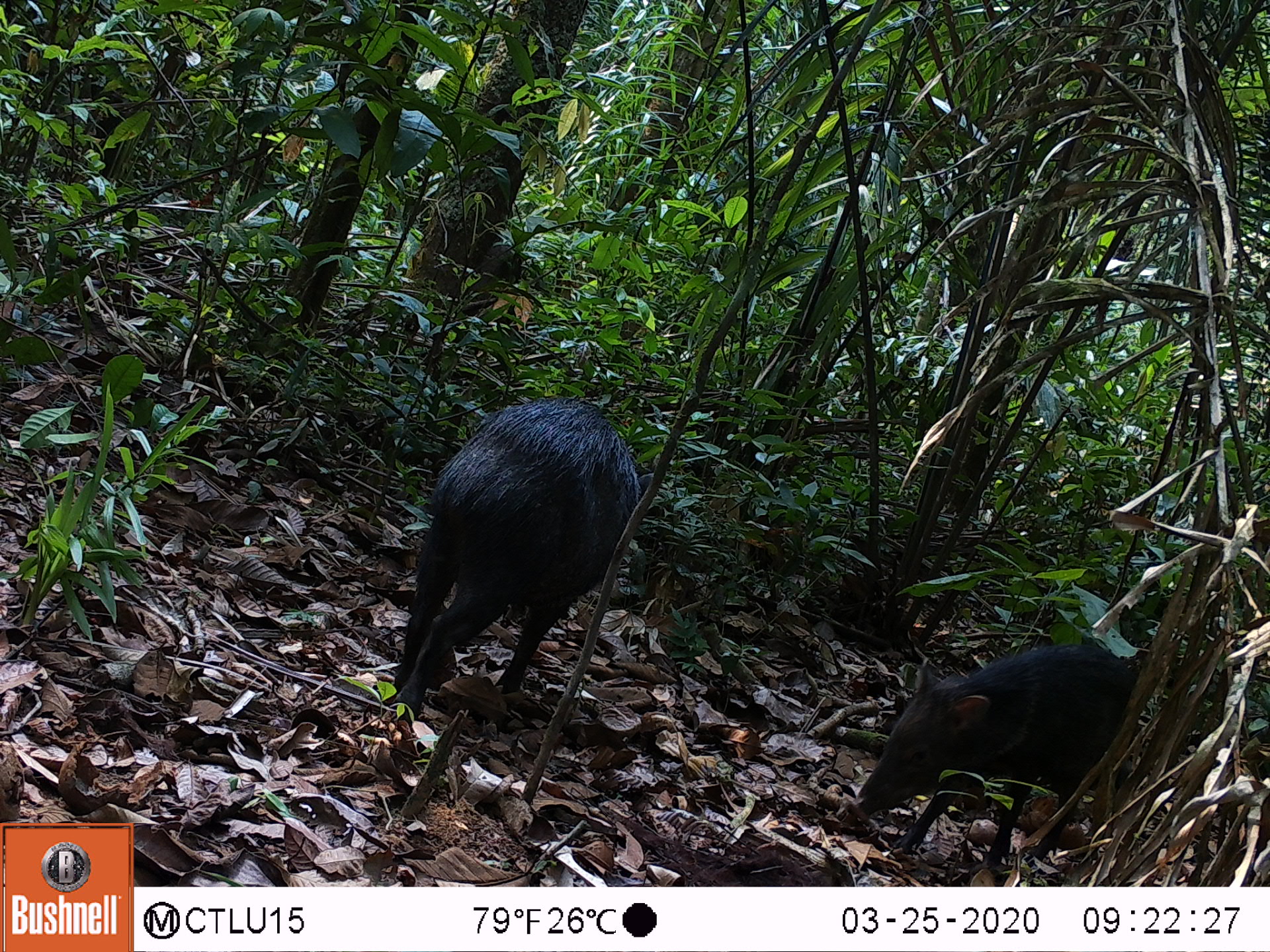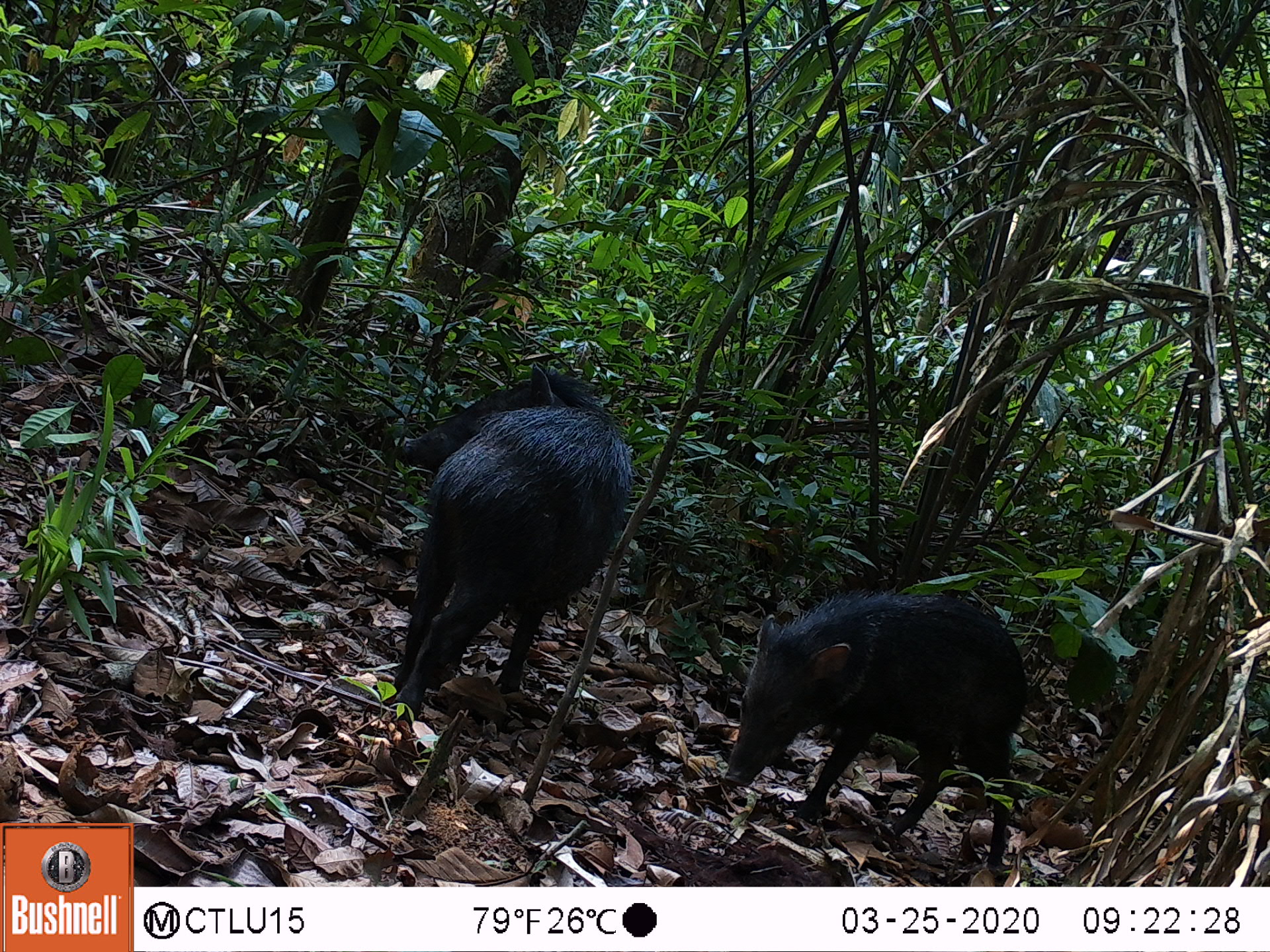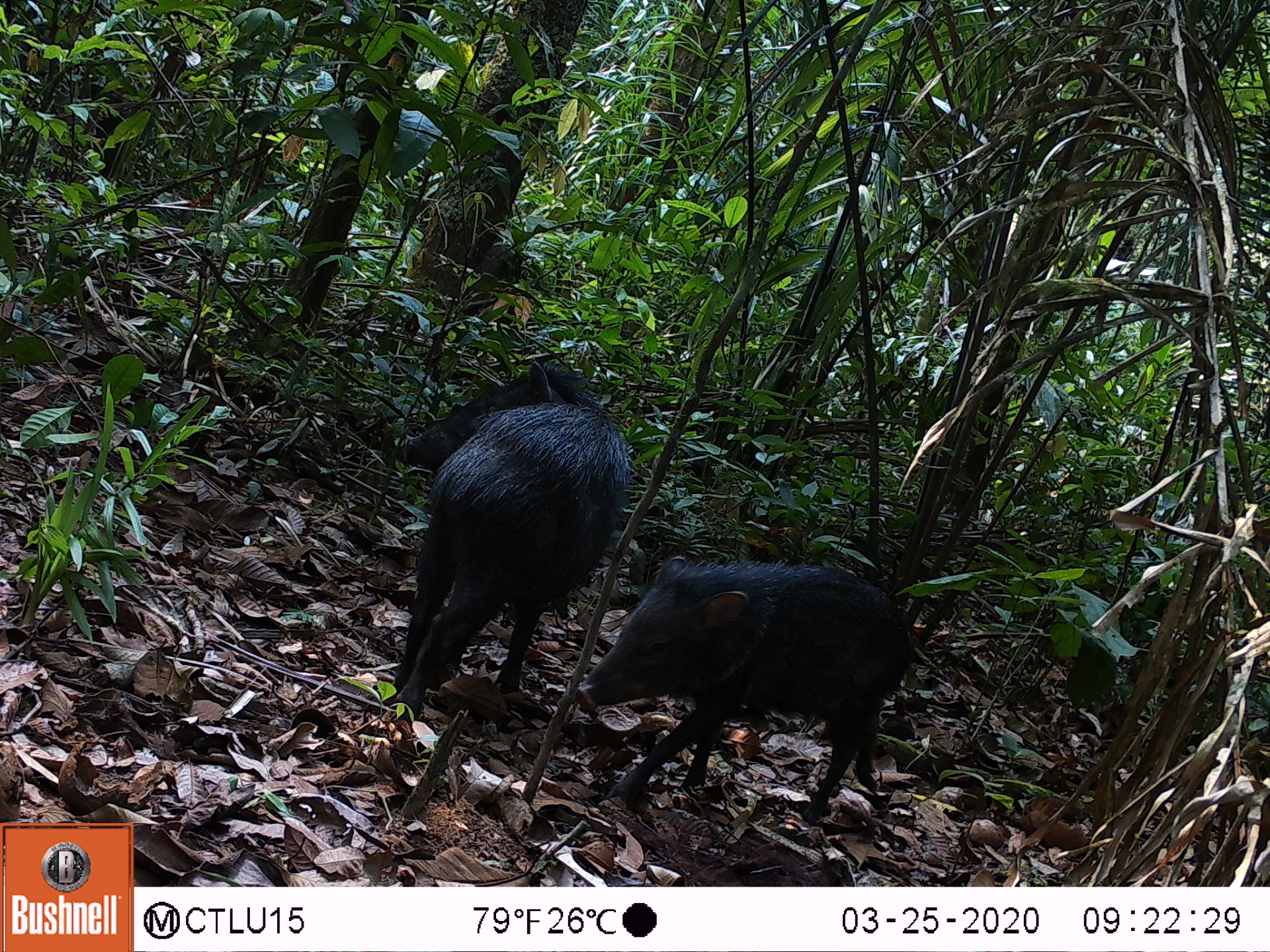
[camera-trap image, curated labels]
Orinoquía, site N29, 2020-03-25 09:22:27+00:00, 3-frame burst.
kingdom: Animalia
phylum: Chordata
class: Mammalia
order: Artiodactyla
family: Tayassuidae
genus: Pecari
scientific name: Pecari tajacu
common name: collared peccary